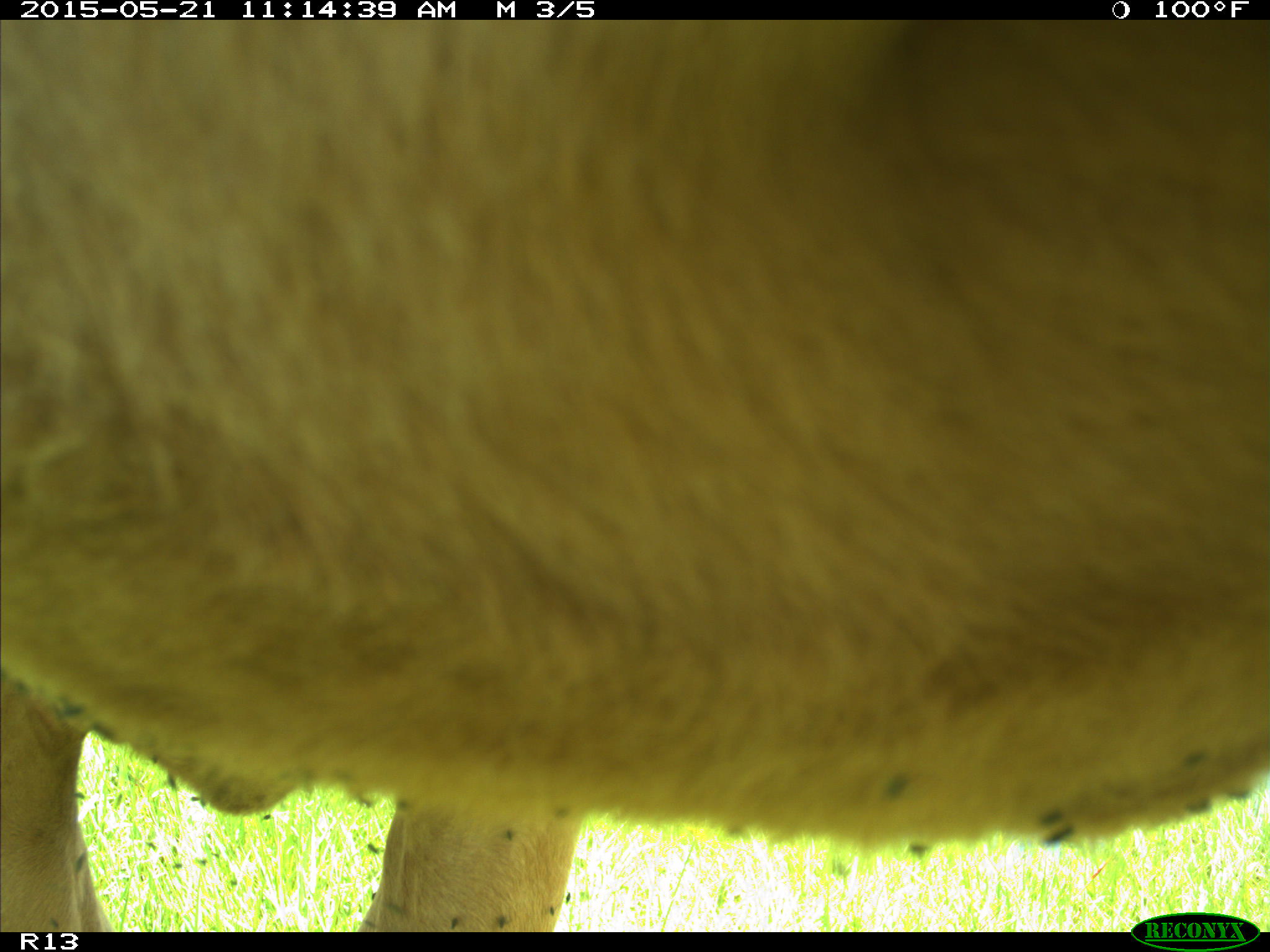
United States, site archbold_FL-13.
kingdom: Animalia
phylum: Chordata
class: Mammalia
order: Artiodactyla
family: Bovidae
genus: Bos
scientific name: Bos taurus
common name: domestic cow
Bos taurus (domestic cow).